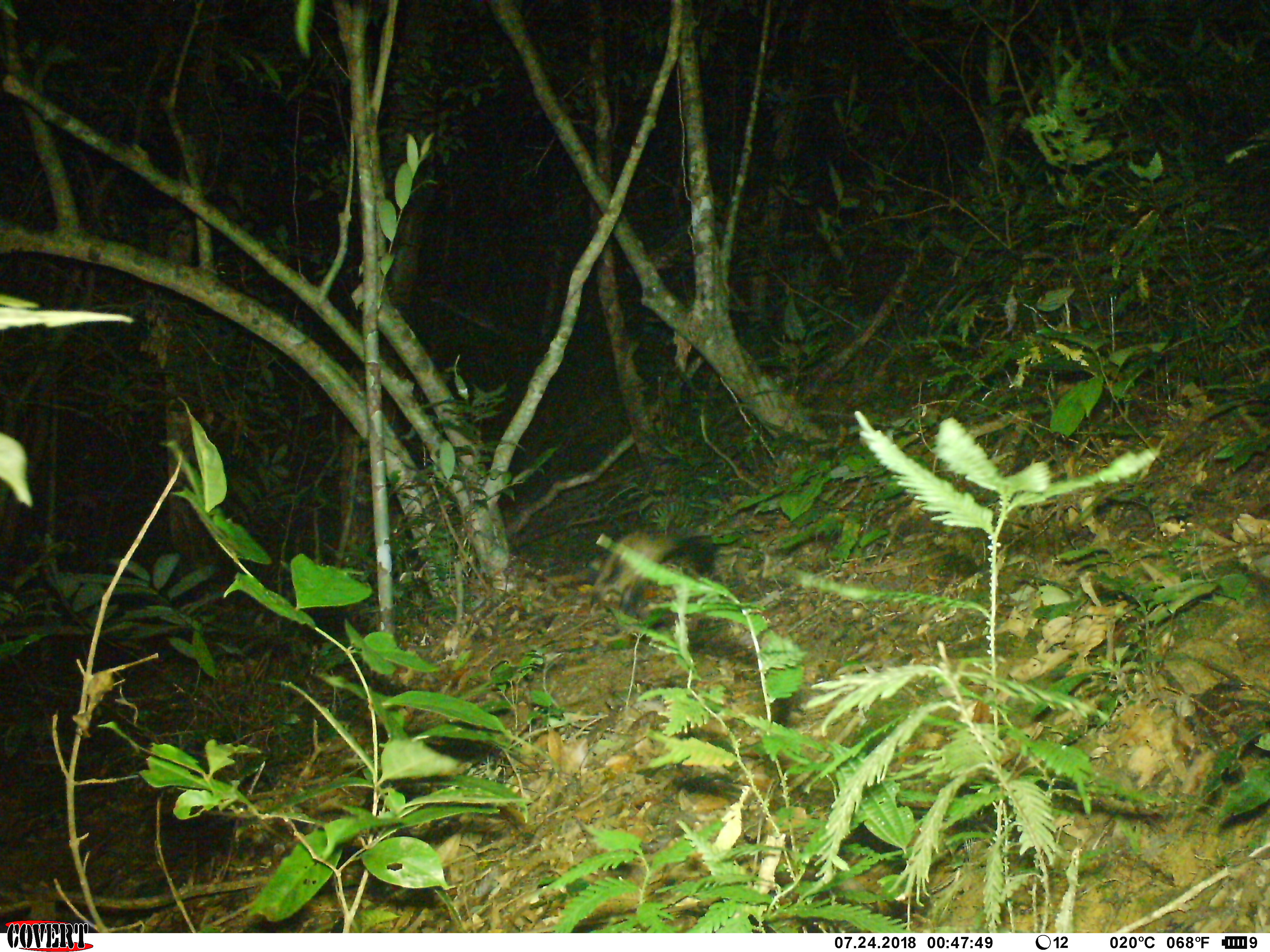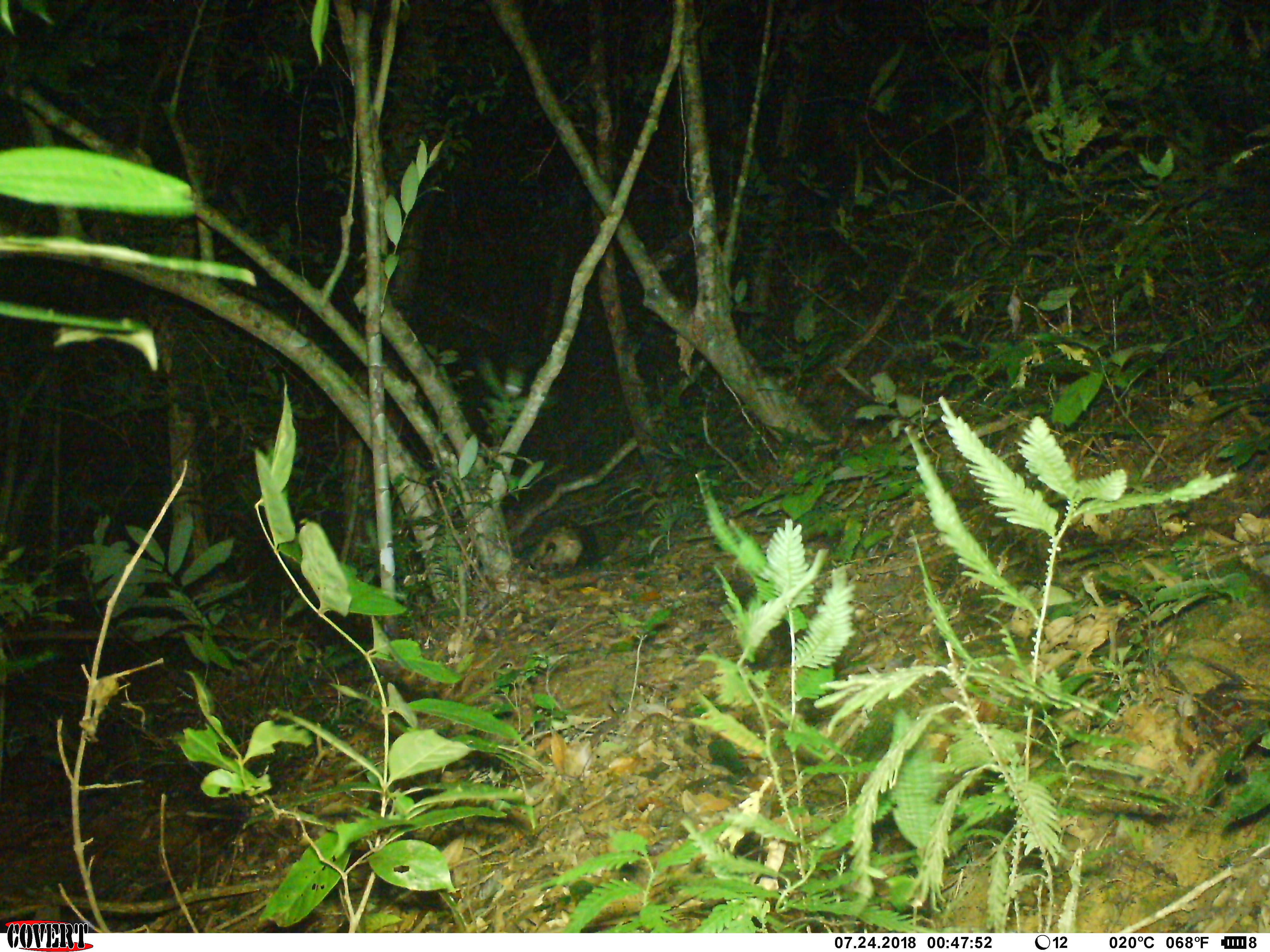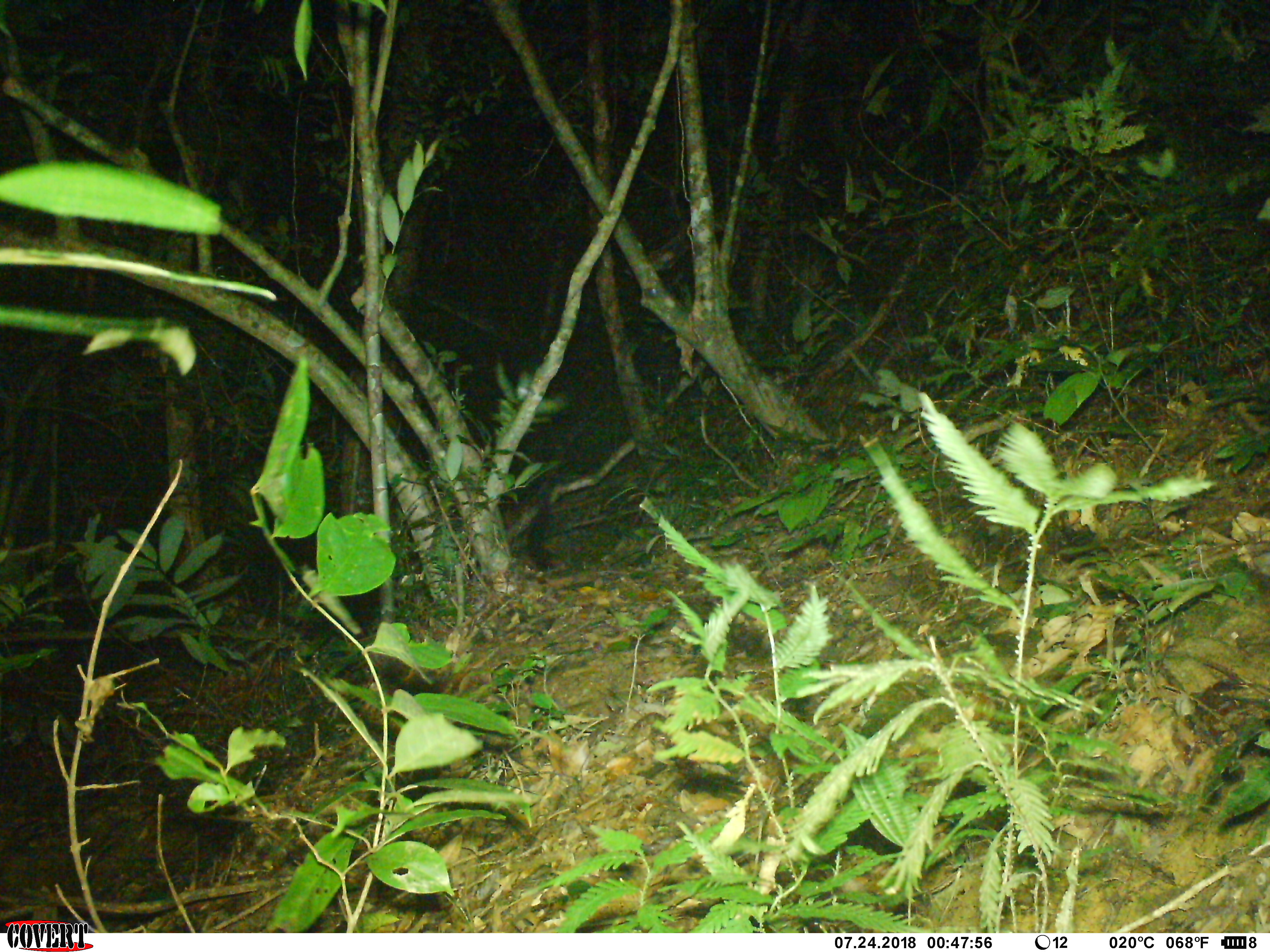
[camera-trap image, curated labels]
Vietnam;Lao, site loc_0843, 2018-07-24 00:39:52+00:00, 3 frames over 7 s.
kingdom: Animalia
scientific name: Animalia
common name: animal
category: unidentified animal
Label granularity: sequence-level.